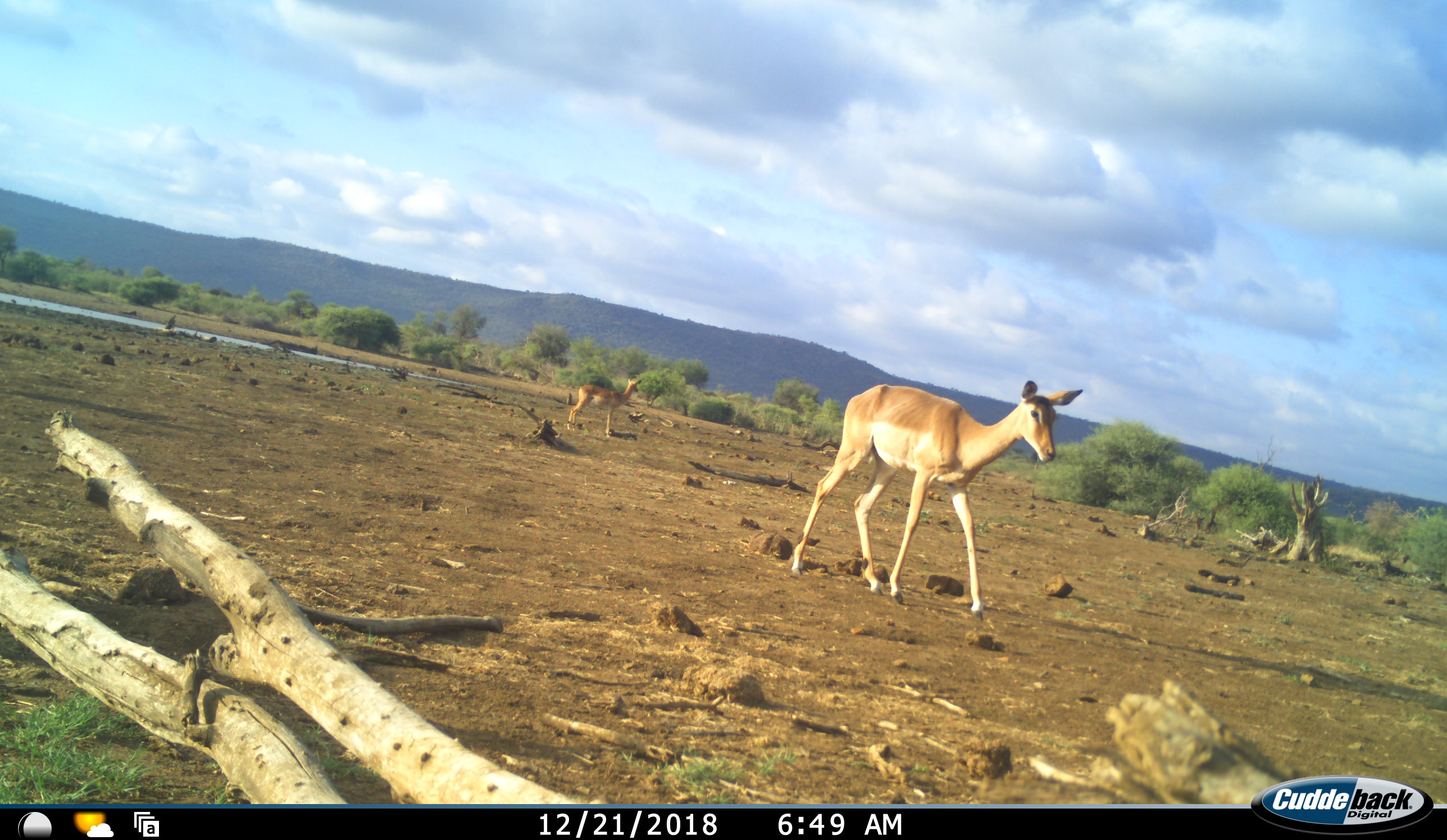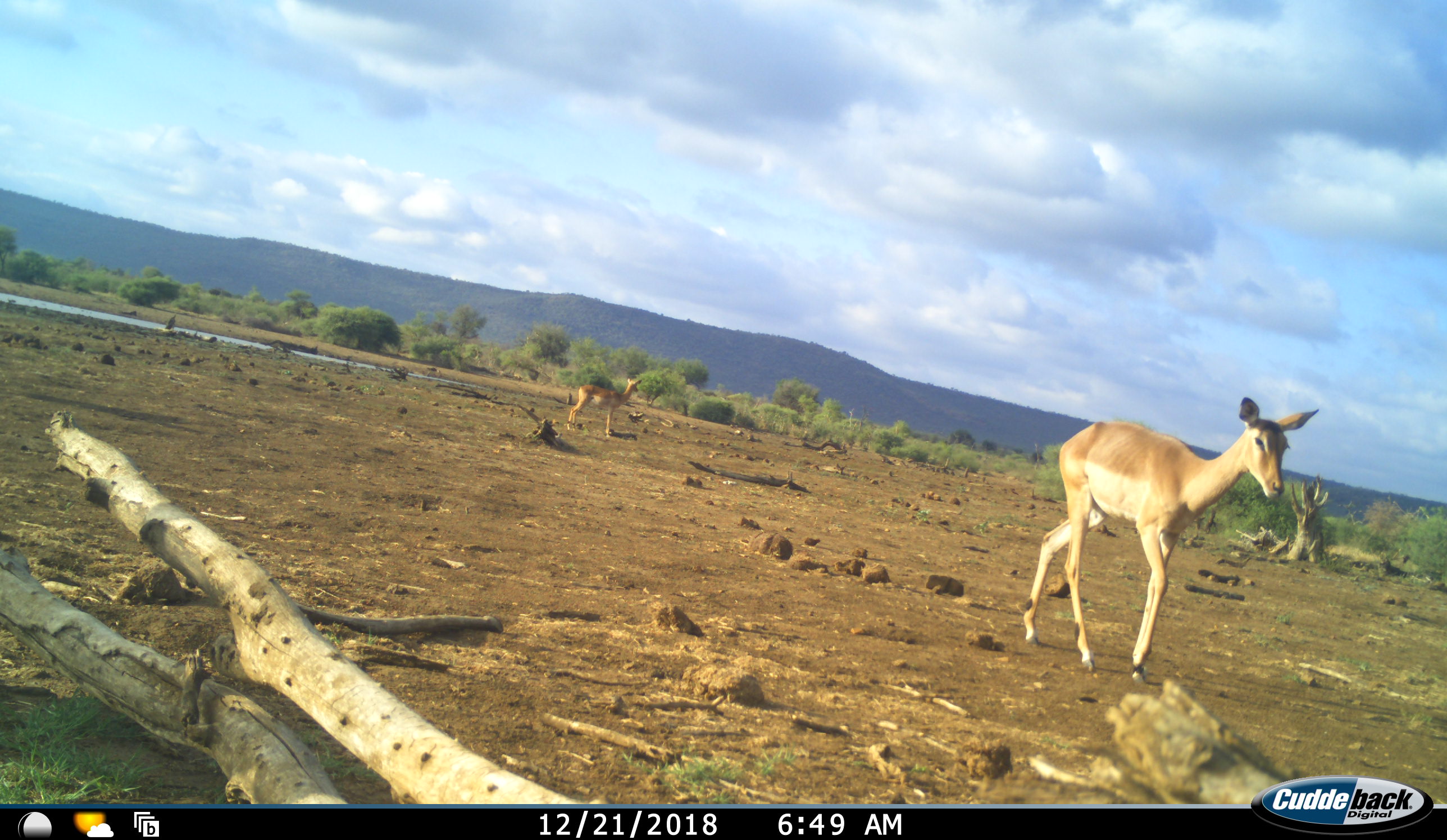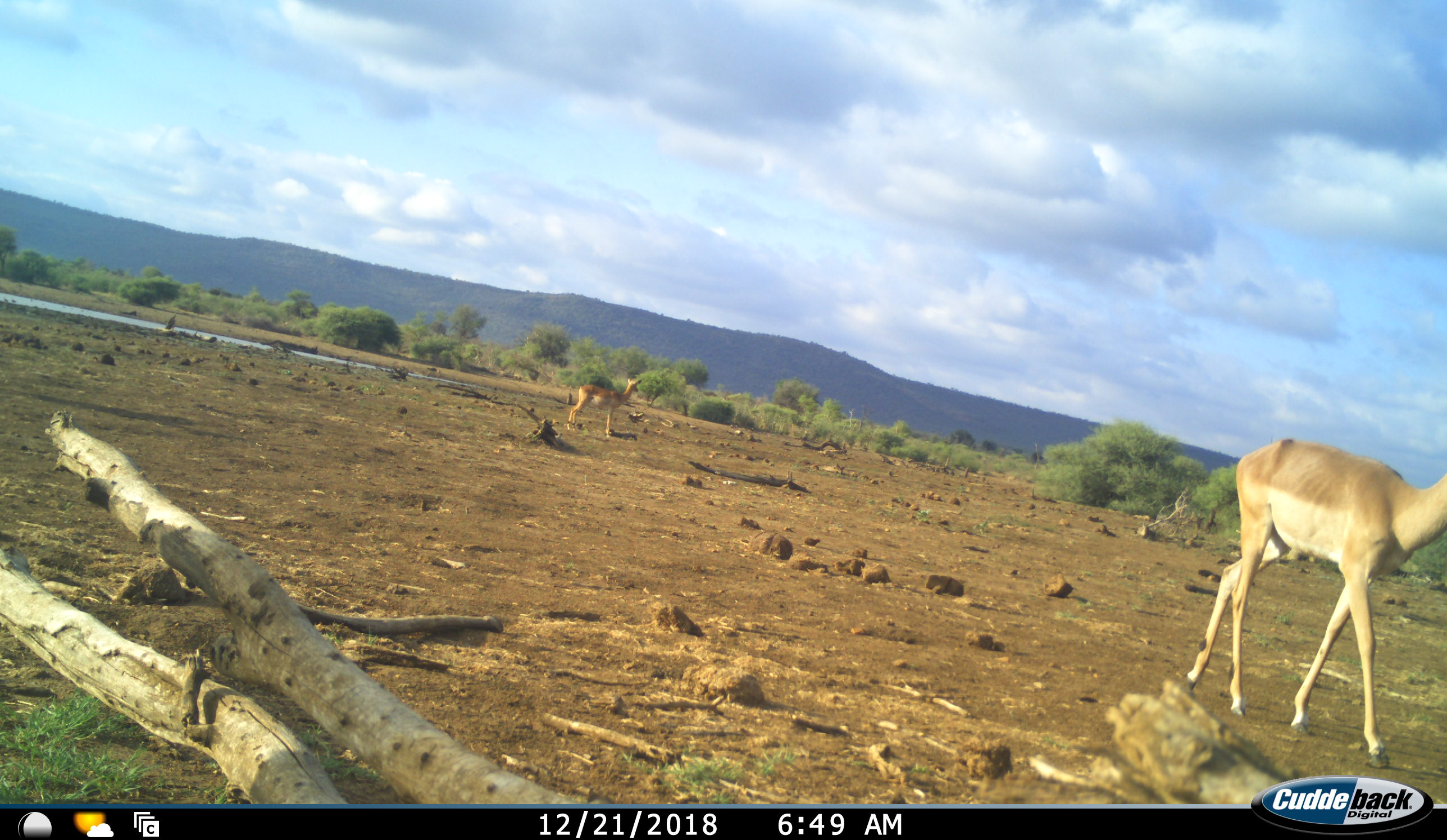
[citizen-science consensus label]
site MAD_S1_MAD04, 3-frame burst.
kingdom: Animalia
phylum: Chordata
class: Mammalia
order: Artiodactyla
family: Bovidae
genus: Aepyceros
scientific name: Aepyceros melampus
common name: impala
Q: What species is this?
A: Impala (Aepyceros melampus).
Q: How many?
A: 2.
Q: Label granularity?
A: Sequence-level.